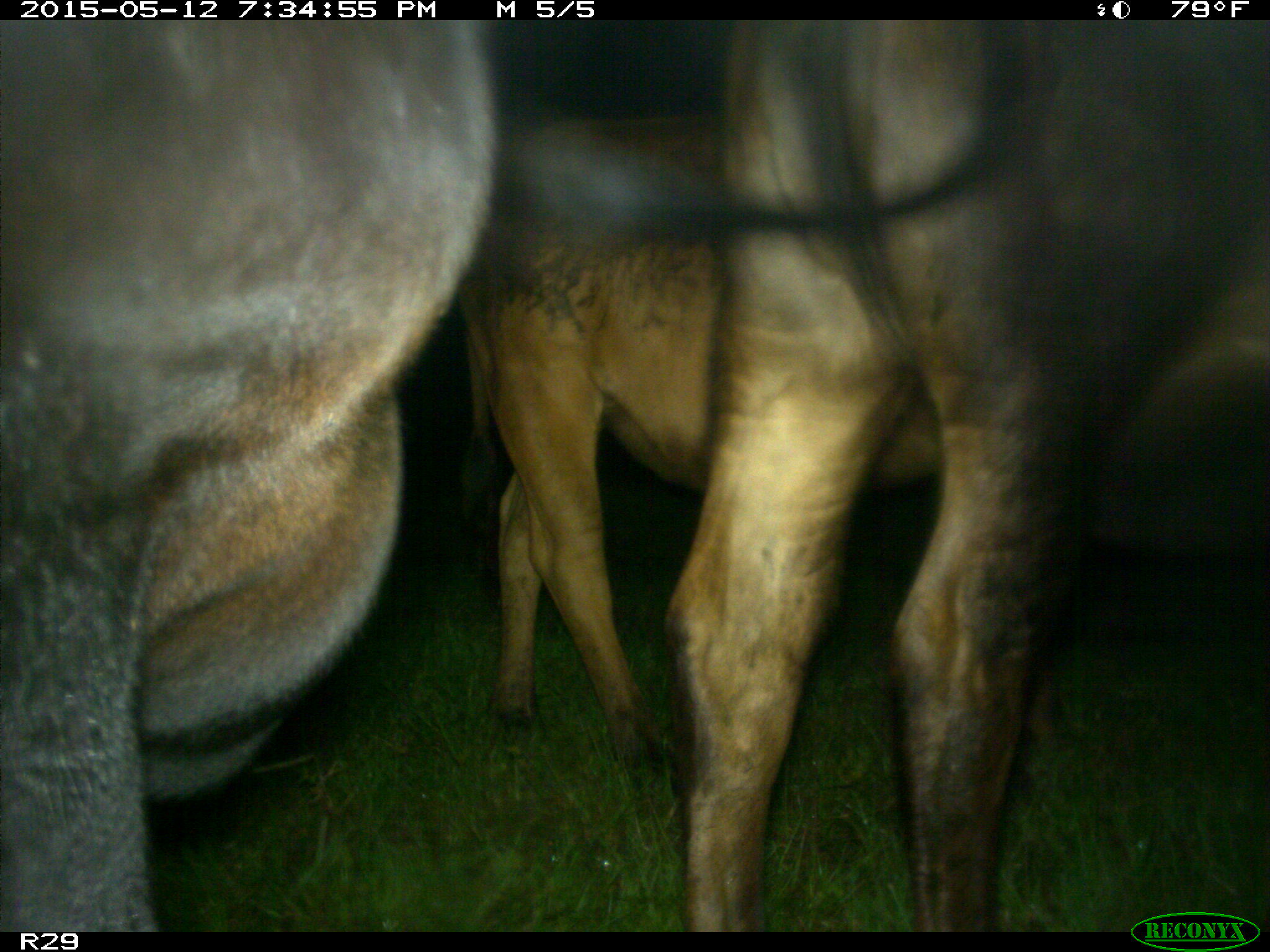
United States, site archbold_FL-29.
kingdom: Animalia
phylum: Chordata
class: Mammalia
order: Artiodactyla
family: Bovidae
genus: Bos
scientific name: Bos taurus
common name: domestic cow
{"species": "Bos taurus (domestic cow)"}